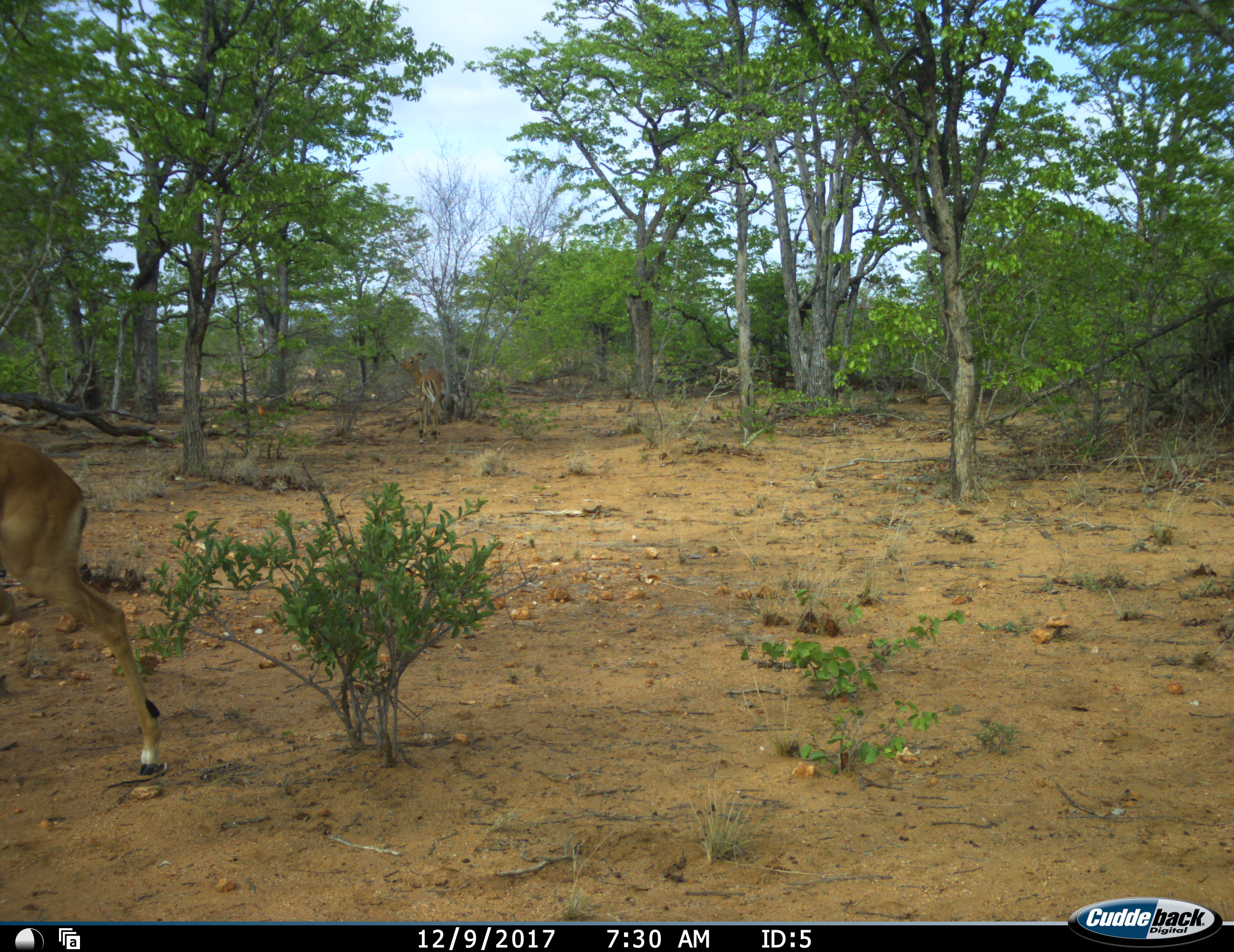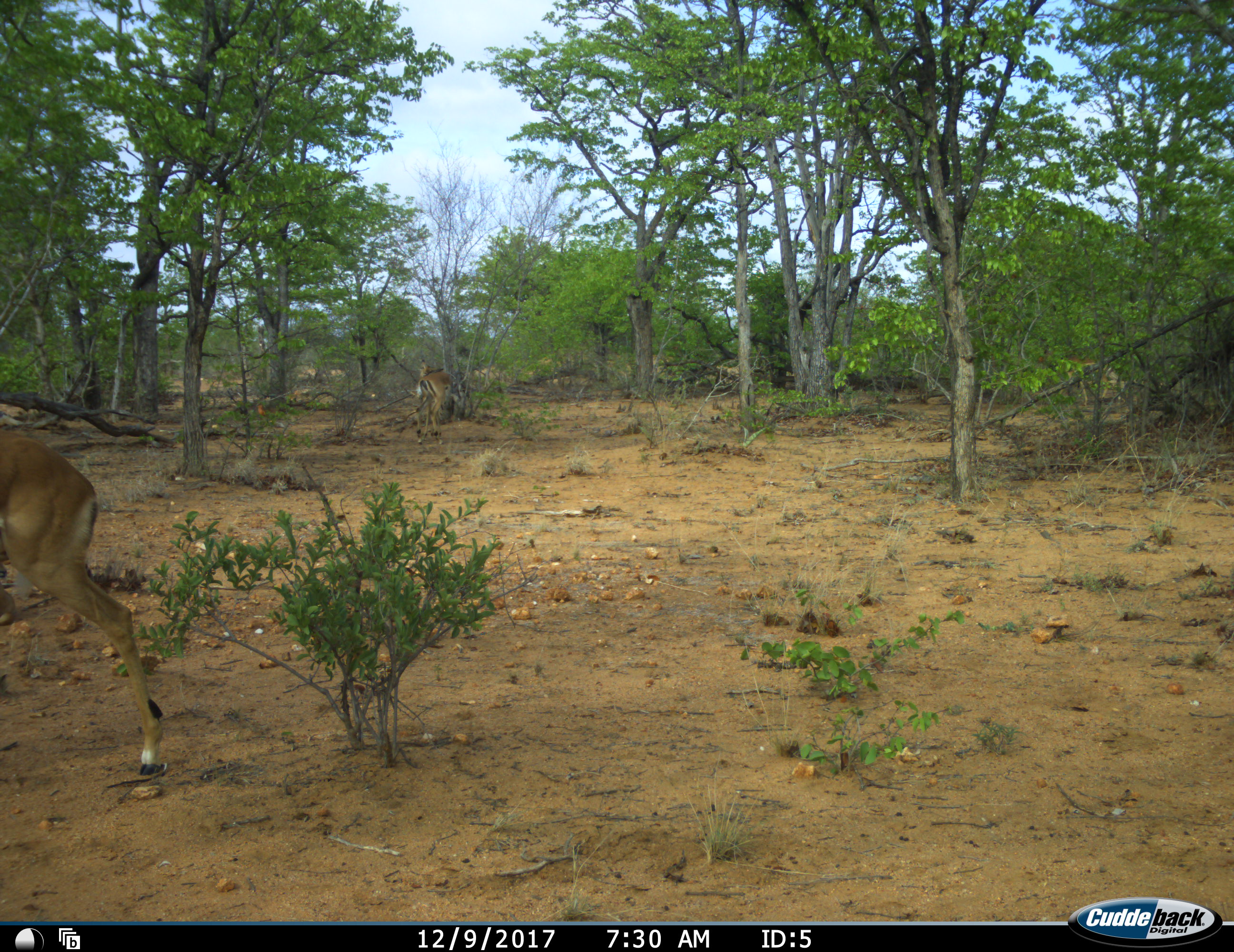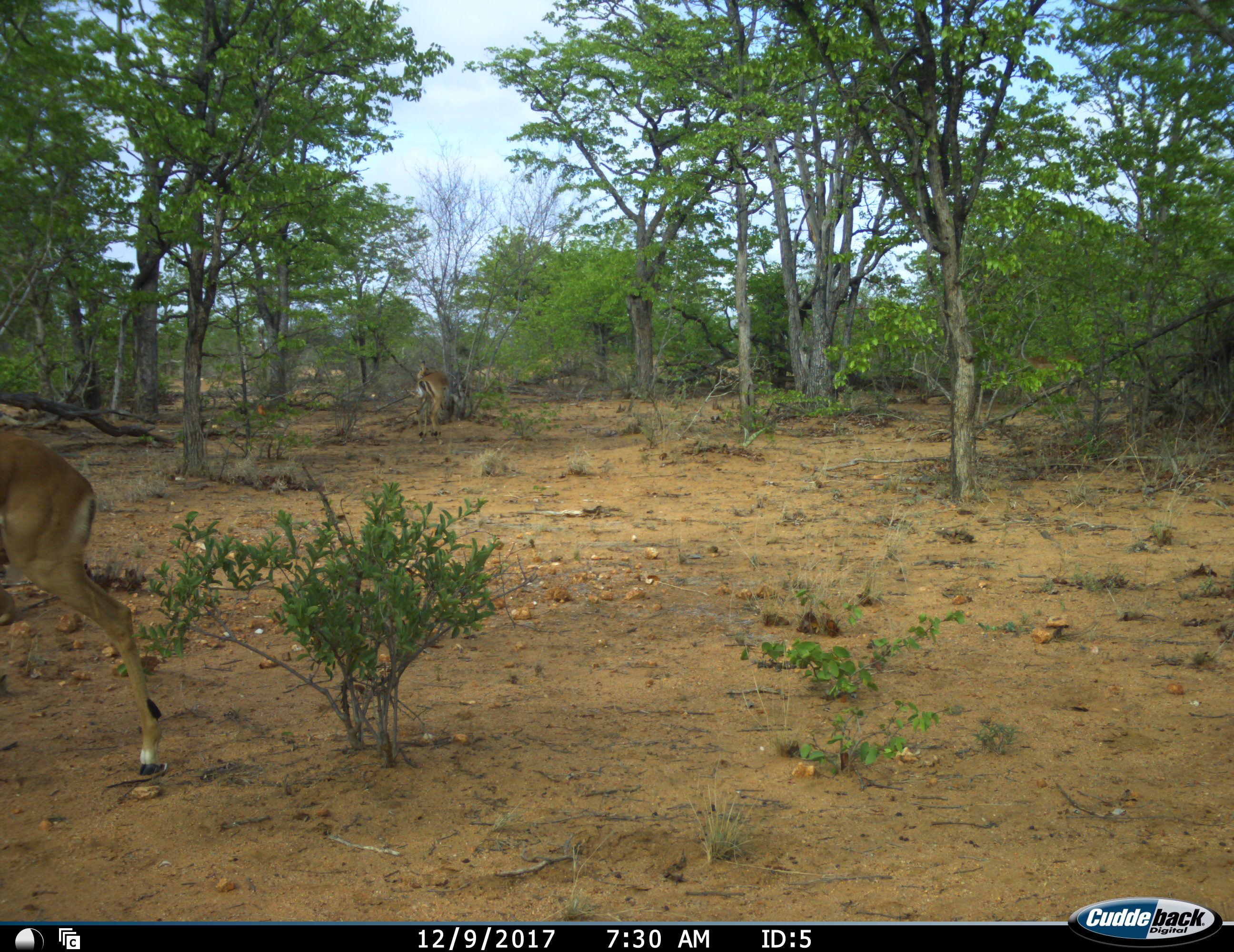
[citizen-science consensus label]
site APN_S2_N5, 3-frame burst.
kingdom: Animalia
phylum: Chordata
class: Mammalia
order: Artiodactyla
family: Bovidae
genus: Aepyceros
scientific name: Aepyceros melampus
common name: impala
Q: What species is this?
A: Impala (Aepyceros melampus).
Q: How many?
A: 2.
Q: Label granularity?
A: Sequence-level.